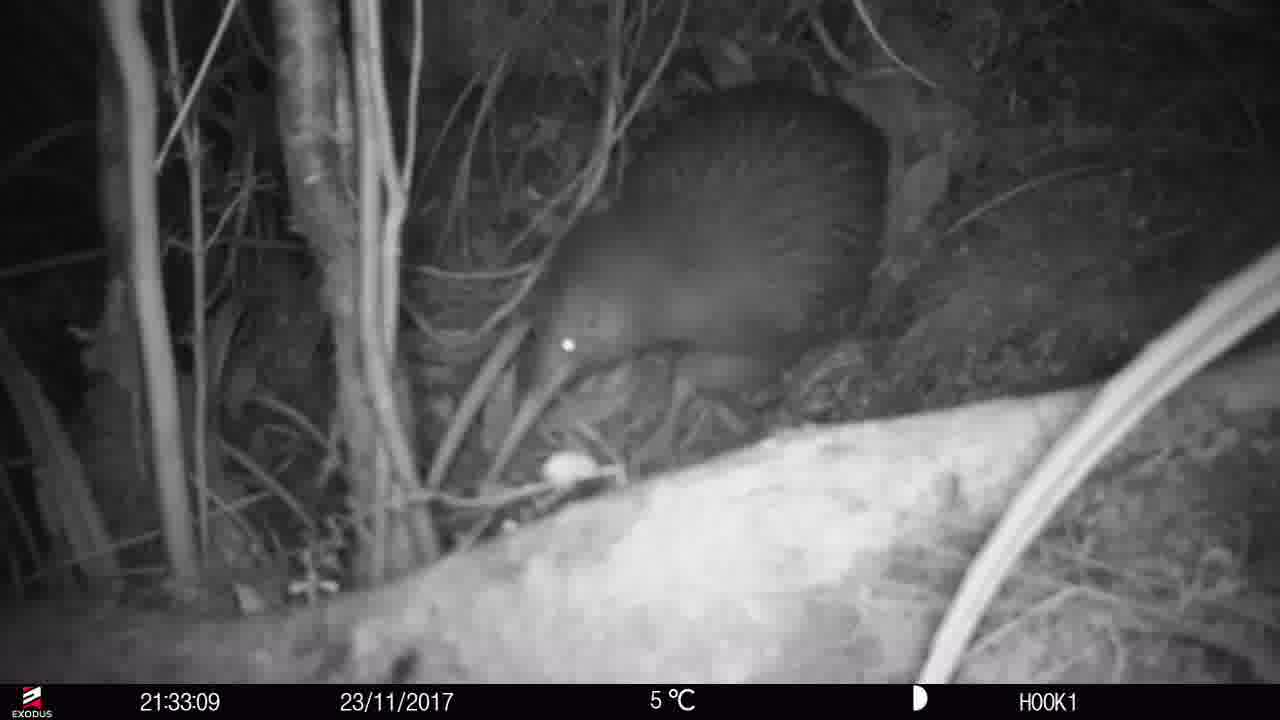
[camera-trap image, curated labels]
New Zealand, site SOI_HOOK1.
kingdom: Animalia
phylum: Chordata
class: Aves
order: Apterygiformes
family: Apterygidae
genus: Apteryx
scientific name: Apteryx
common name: kiwi